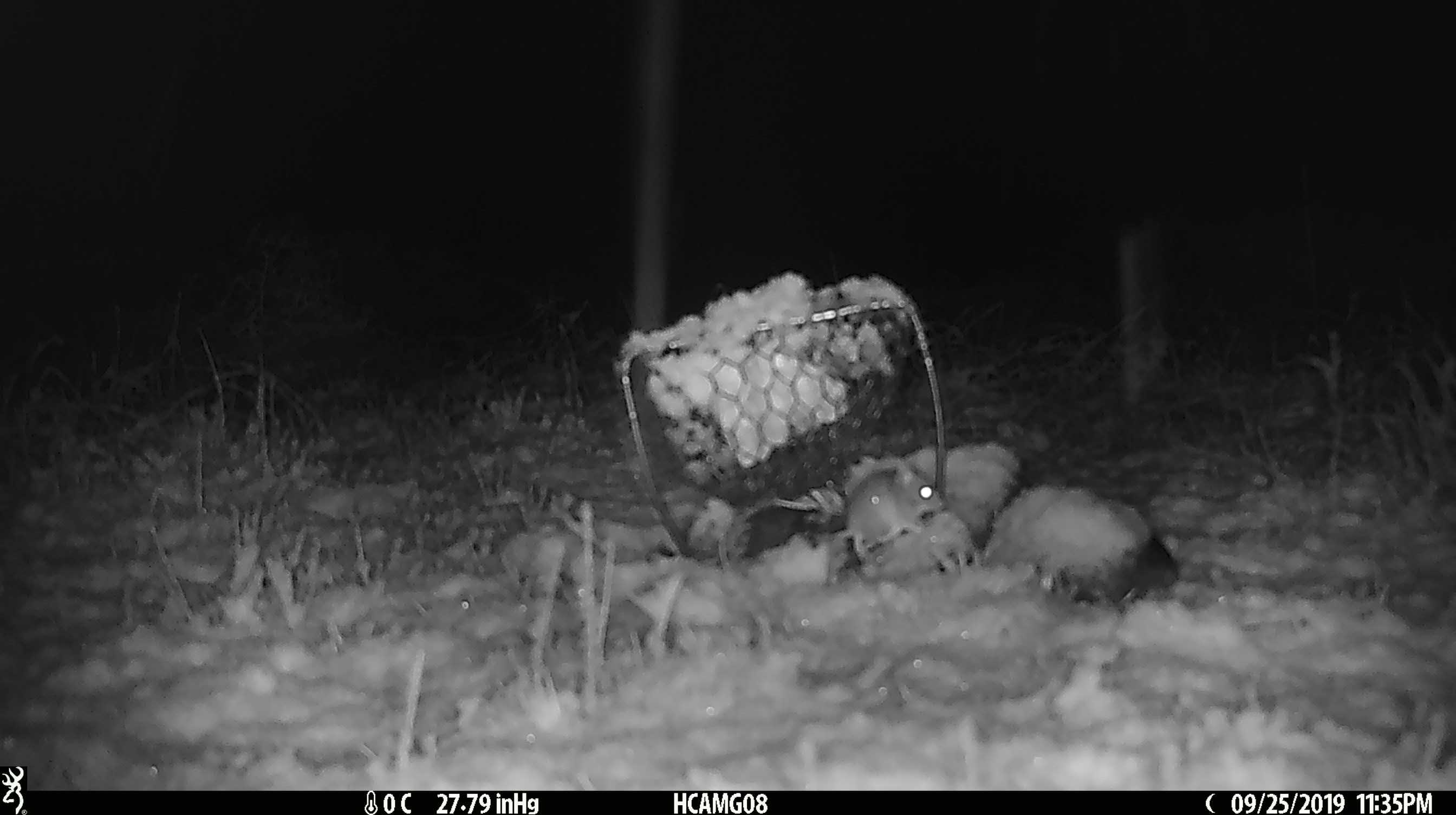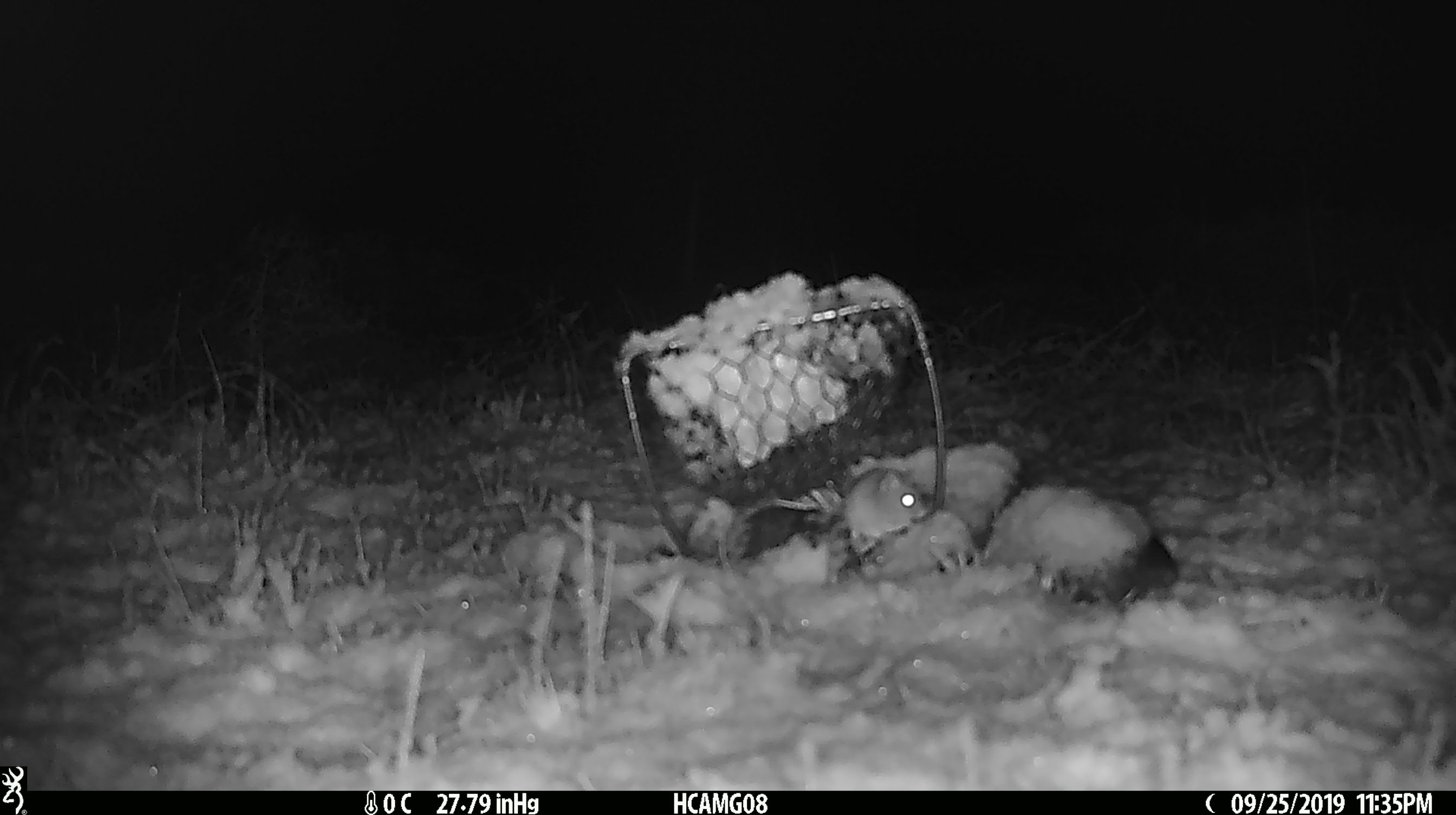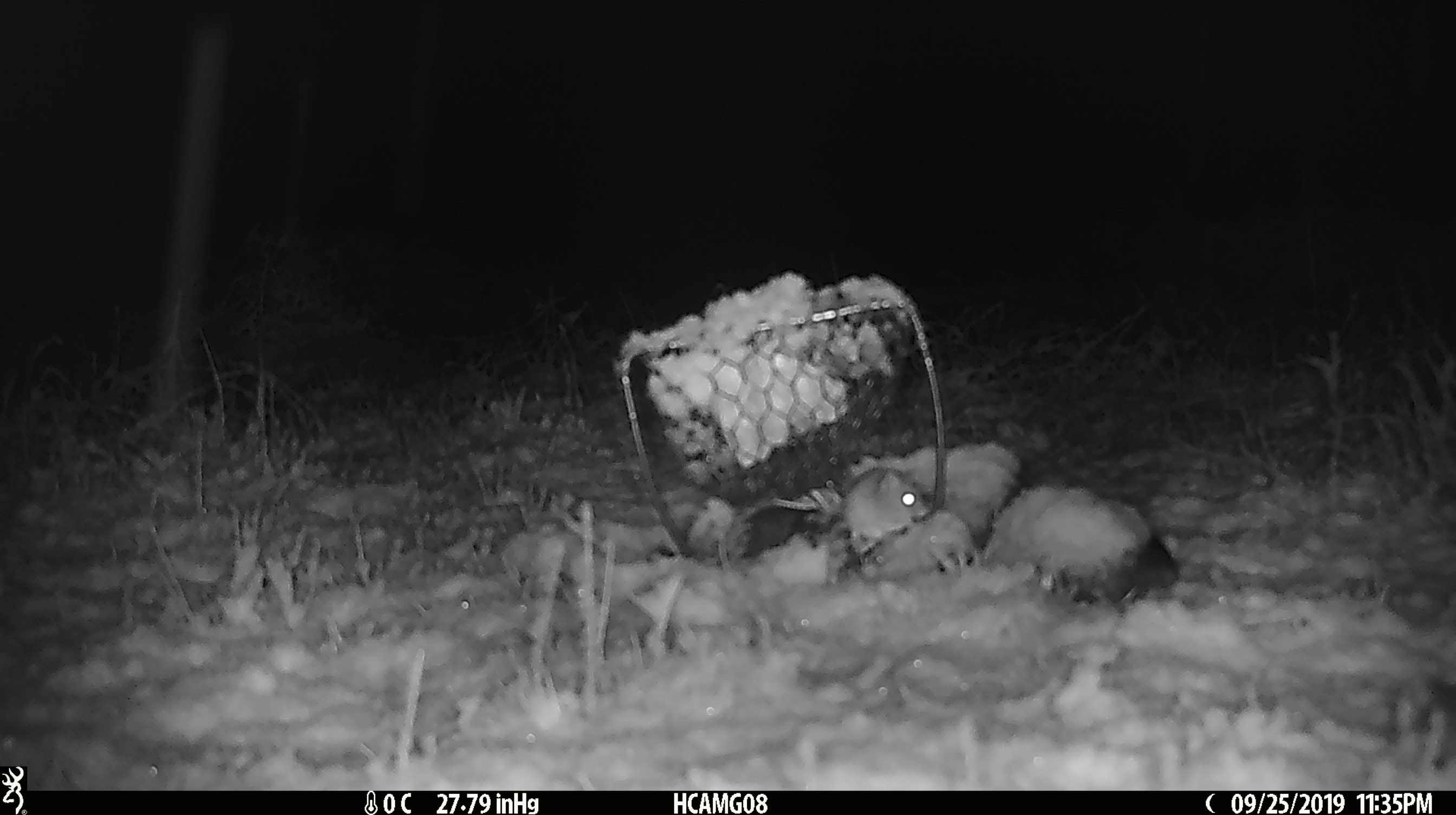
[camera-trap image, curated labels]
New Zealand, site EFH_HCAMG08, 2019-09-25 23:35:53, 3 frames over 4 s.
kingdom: Animalia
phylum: Chordata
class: Mammalia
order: Rodentia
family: Muridae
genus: Mus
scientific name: Mus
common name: mouse